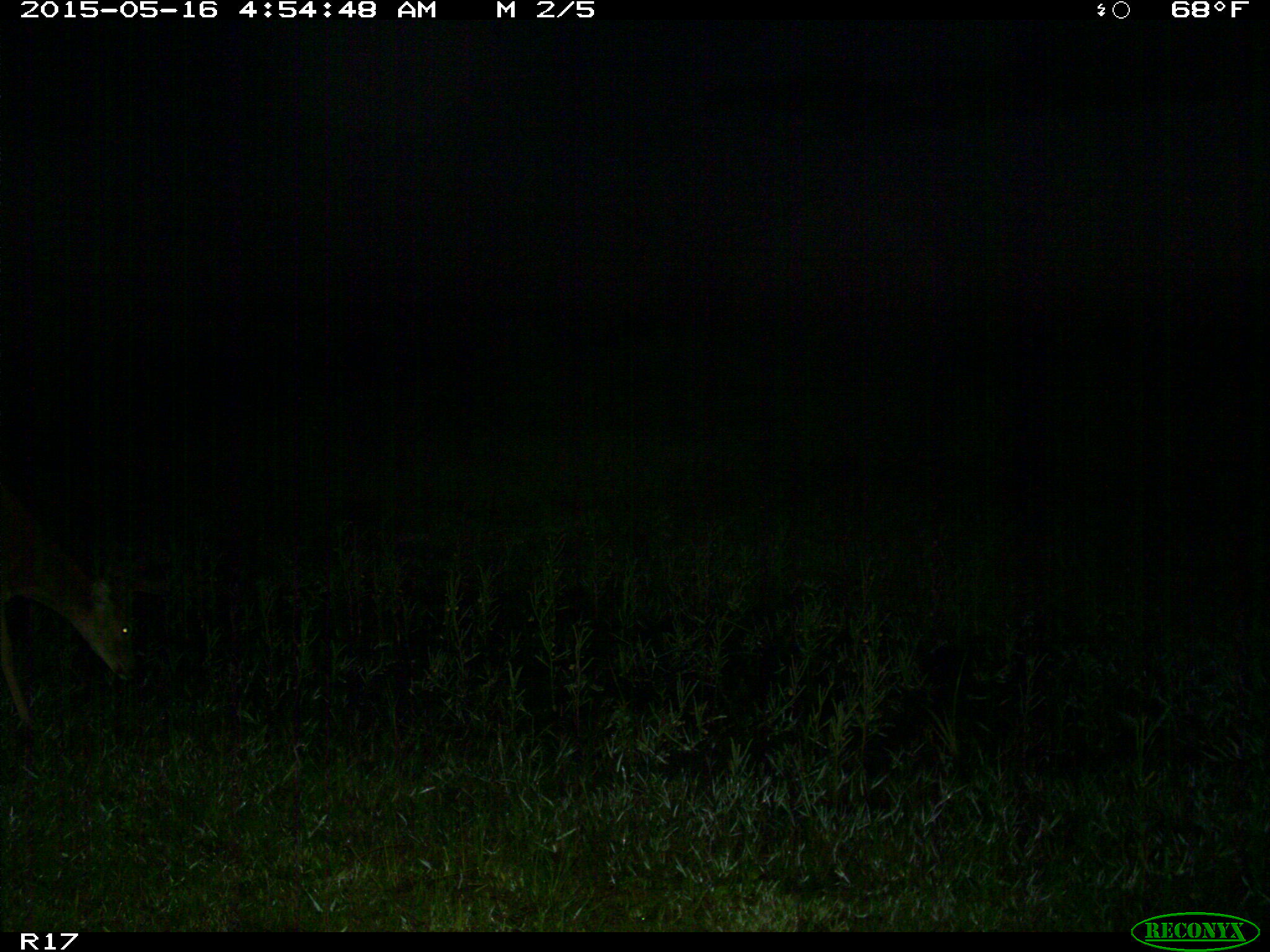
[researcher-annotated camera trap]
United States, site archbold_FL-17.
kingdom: Animalia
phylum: Chordata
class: Mammalia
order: Artiodactyla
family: Cervidae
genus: Odocoileus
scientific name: Odocoileus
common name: deer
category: unidentified deer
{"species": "unidentified deer (deer) (Odocoileus)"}